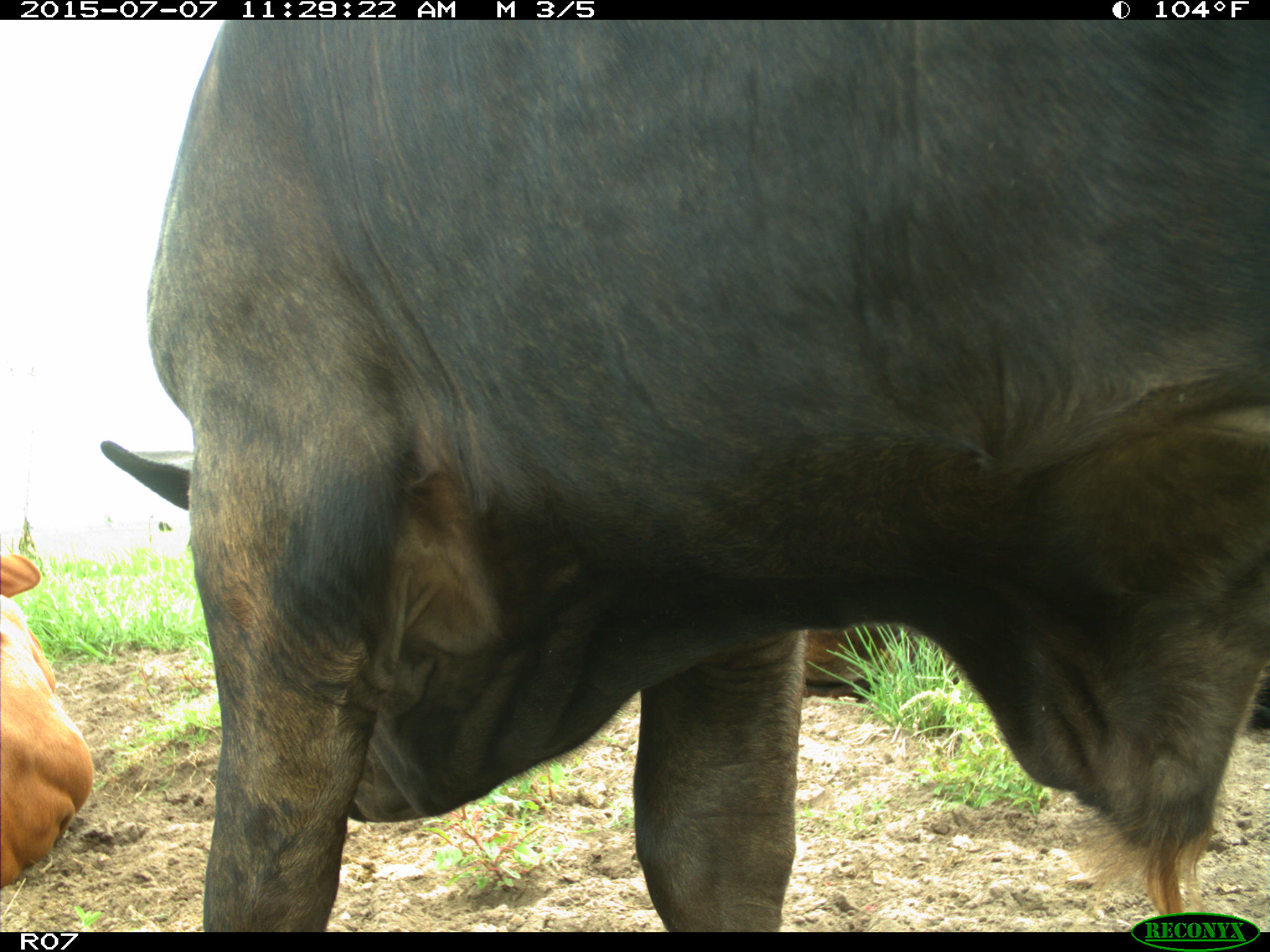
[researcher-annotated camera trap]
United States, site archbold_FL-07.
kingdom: Animalia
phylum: Chordata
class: Mammalia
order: Artiodactyla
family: Bovidae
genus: Bos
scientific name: Bos taurus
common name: domestic cow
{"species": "Bos taurus (domestic cow)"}